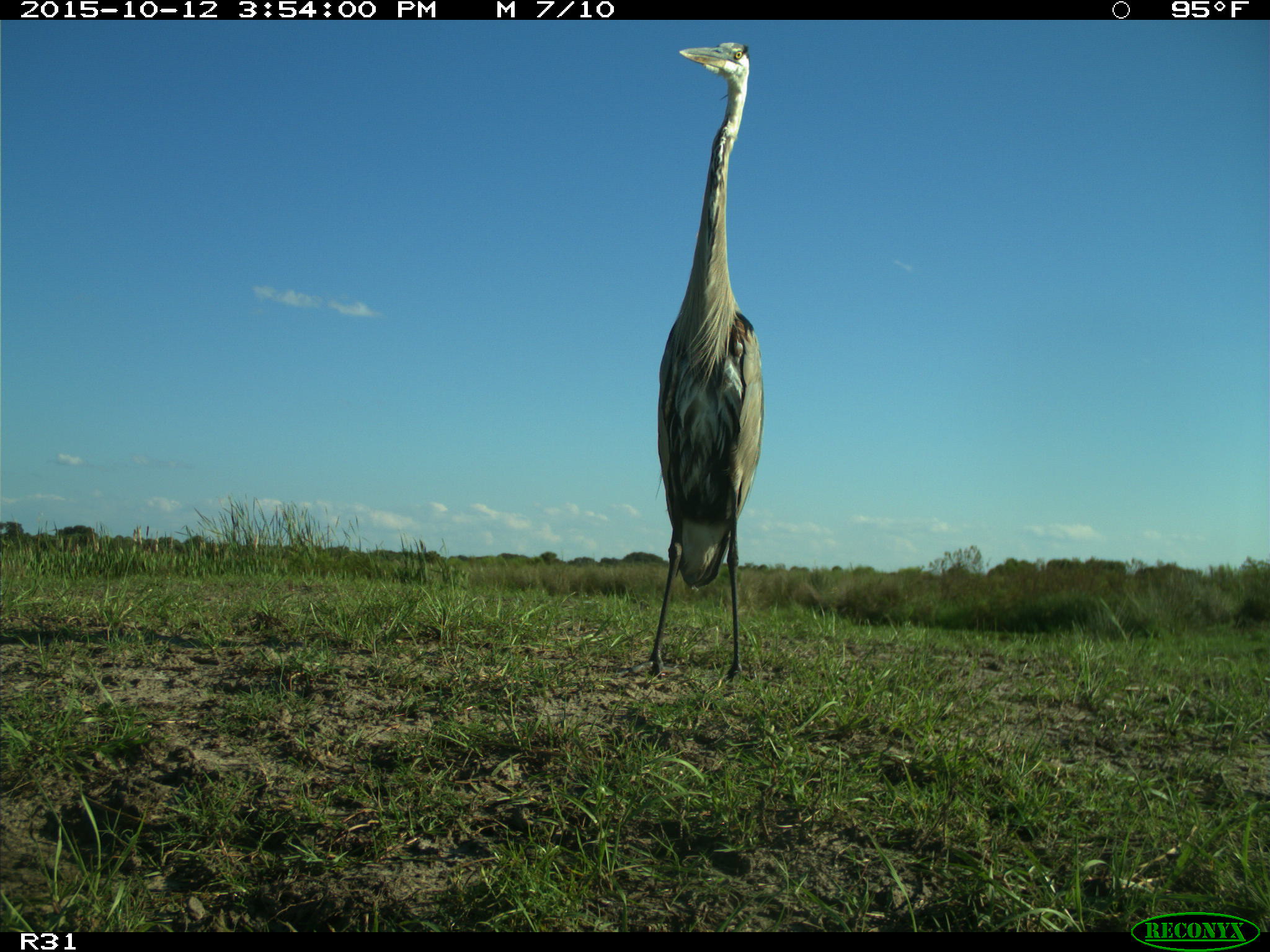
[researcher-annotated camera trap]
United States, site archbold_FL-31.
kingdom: Animalia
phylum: Chordata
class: Aves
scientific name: Aves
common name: birds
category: unidentified bird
Unidentified bird (birds) (Aves).